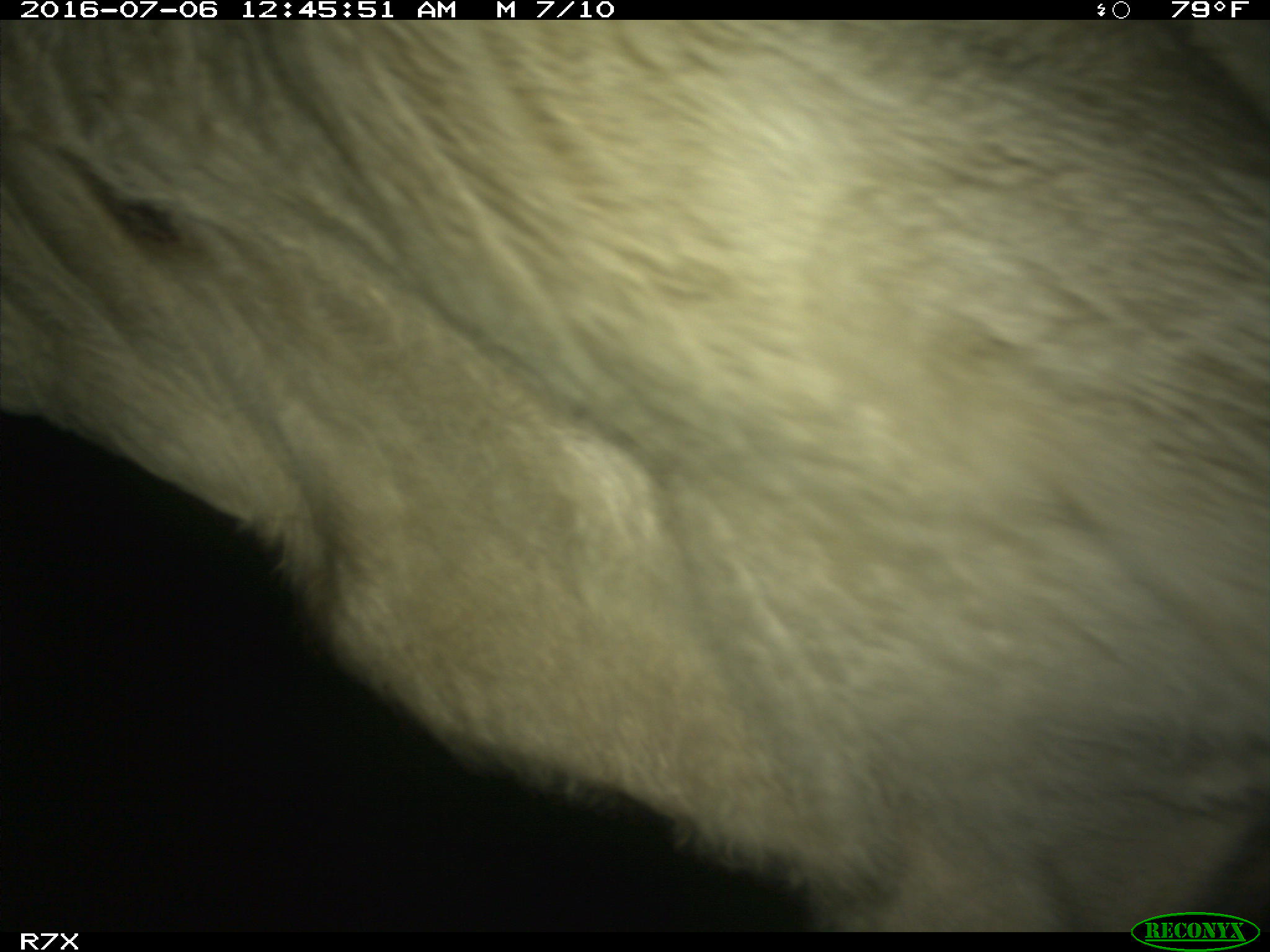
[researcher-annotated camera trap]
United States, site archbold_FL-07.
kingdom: Animalia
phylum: Chordata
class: Mammalia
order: Artiodactyla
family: Bovidae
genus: Bos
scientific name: Bos taurus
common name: domestic cow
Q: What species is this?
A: Bos taurus (domestic cow).